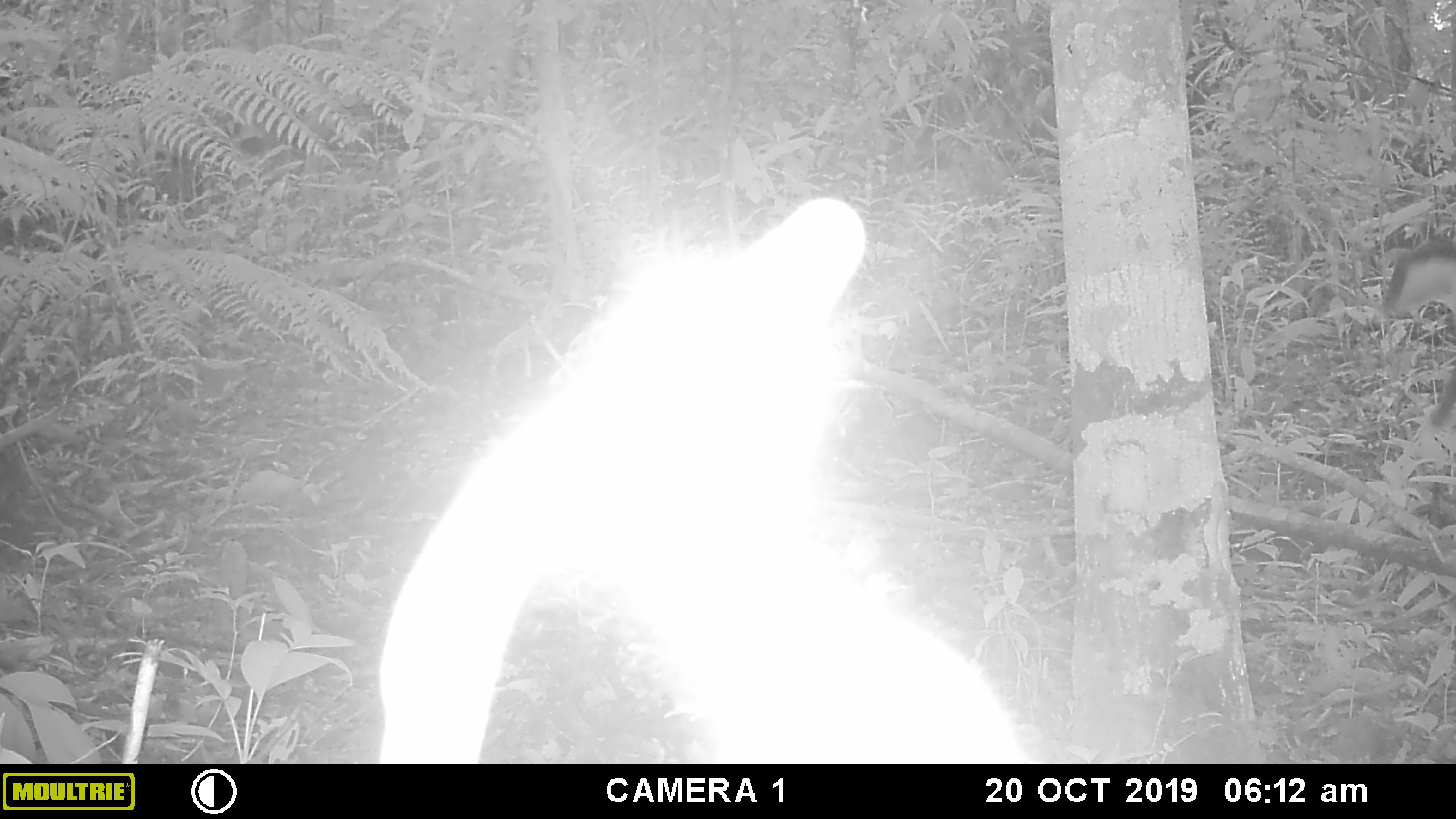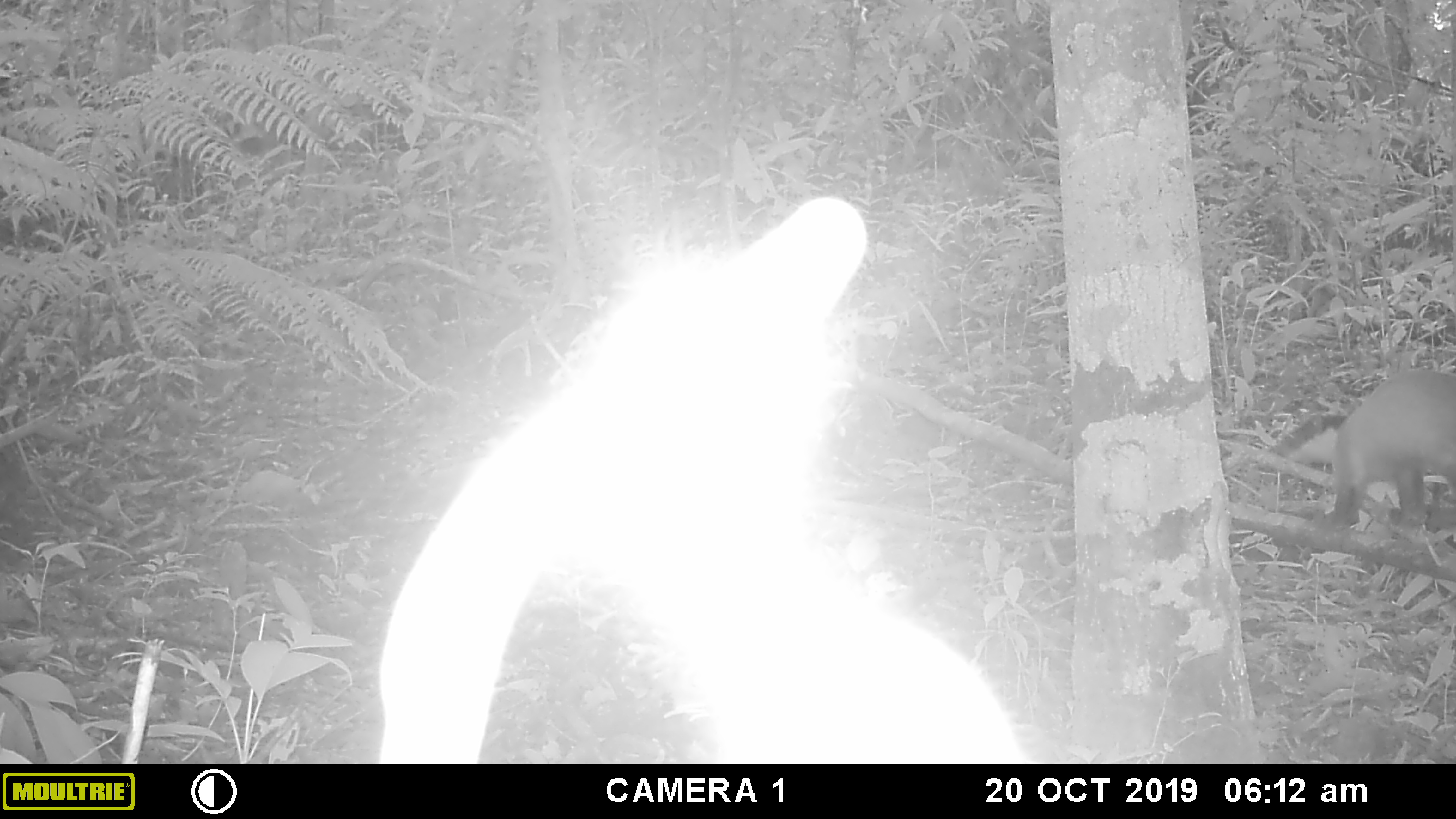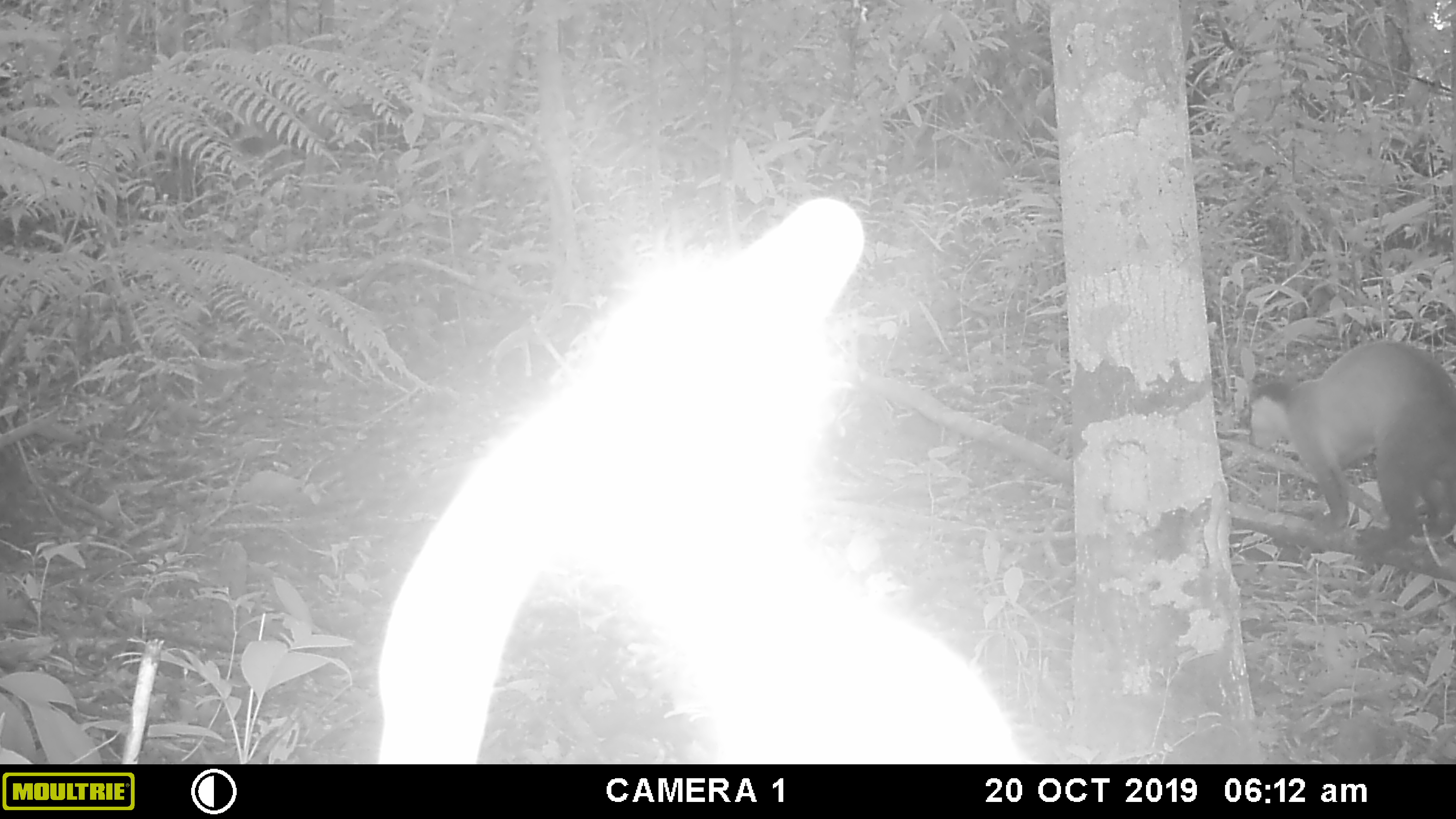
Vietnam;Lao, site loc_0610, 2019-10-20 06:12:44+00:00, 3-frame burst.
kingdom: Animalia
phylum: Chordata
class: Mammalia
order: Carnivora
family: Mustelidae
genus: Martes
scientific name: Martes flavigula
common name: yellow-throated marten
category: yellow throated marten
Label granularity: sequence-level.